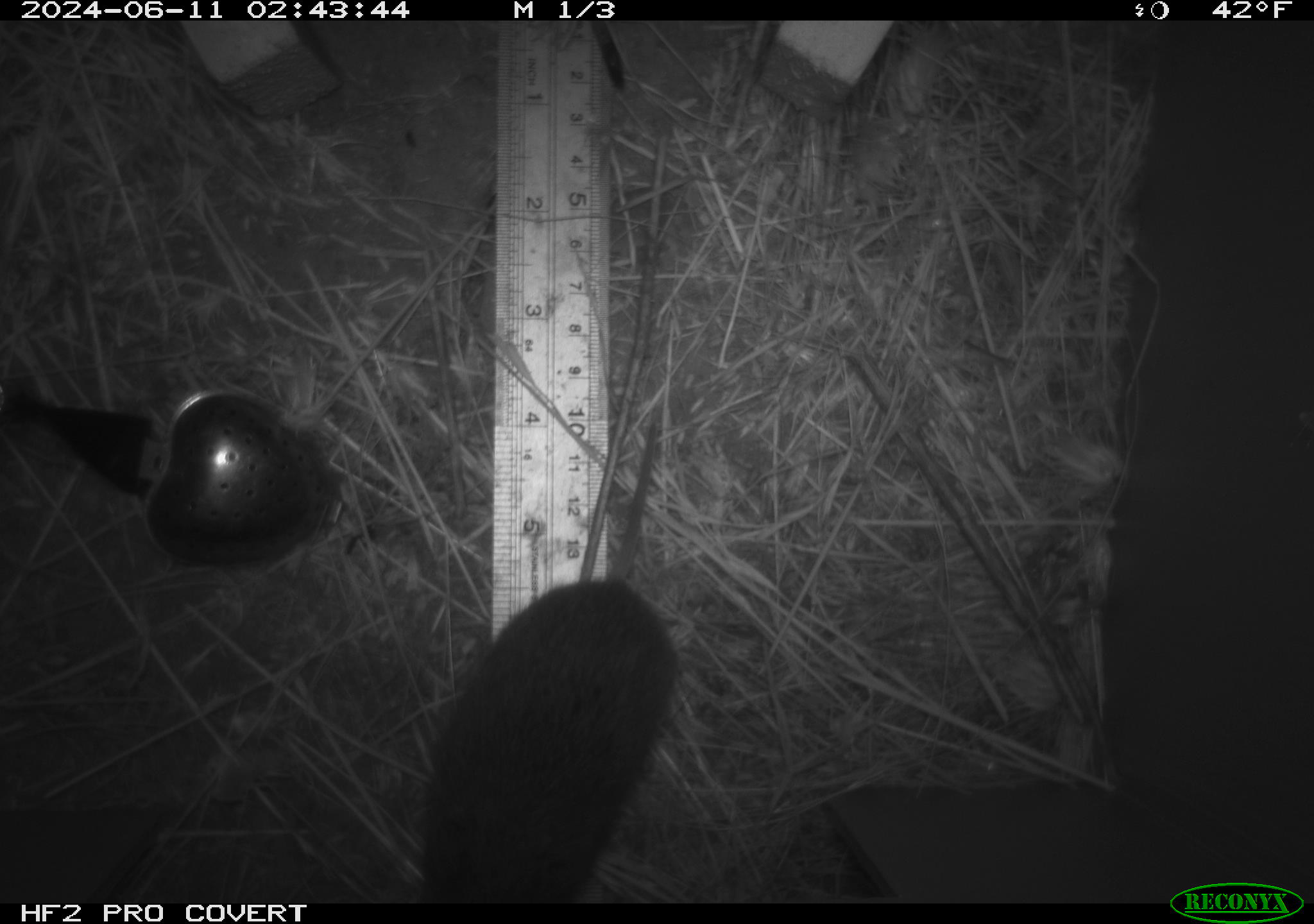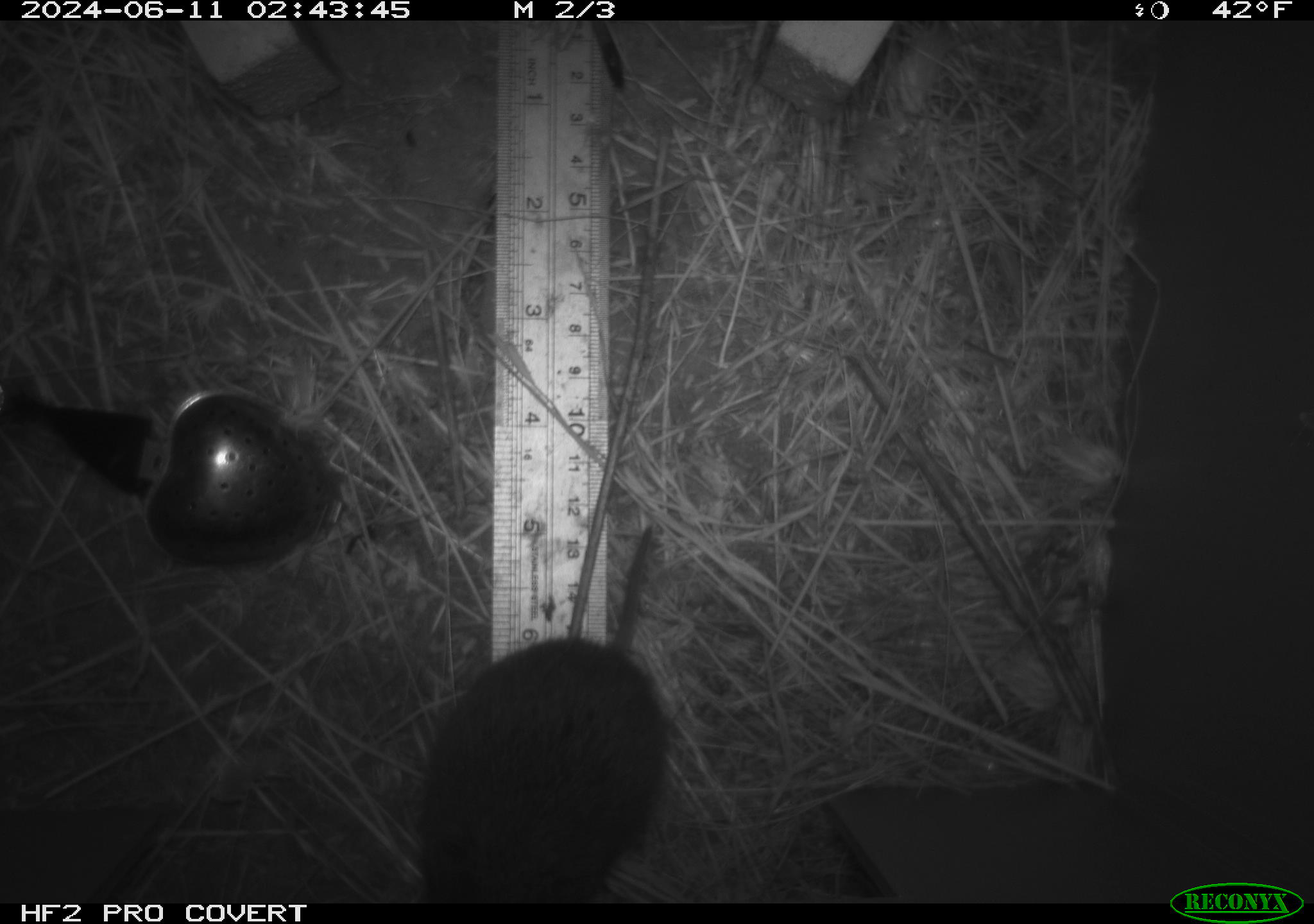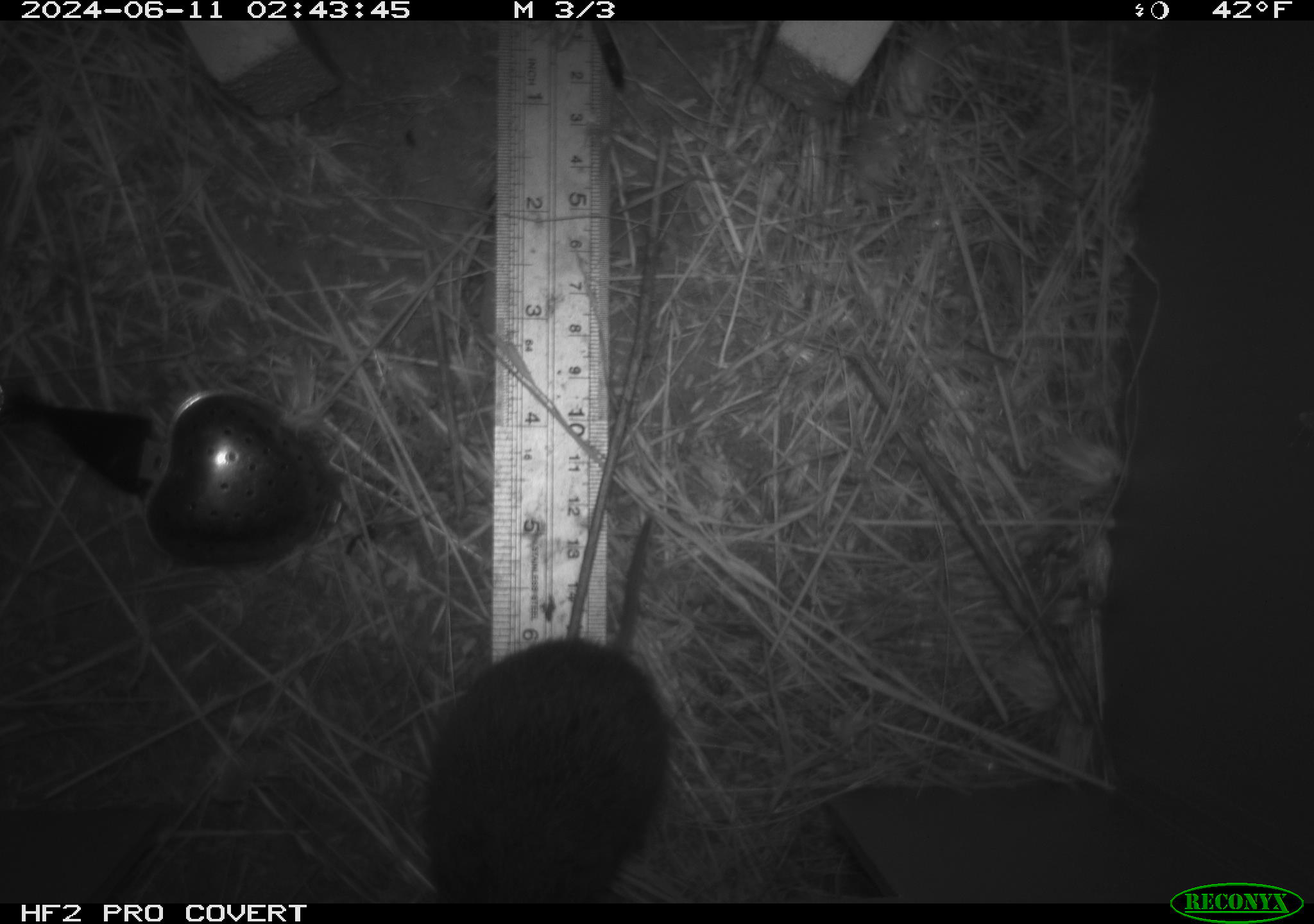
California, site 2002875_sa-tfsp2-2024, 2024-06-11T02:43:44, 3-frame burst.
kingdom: Animalia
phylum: Chordata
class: Mammalia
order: Rodentia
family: Cricetidae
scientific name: Arvicolinae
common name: voles, lemmings, and muskrats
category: arvicolinae subfamily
Arvicolinae subfamily (voles, lemmings, and muskrats) (Arvicolinae).